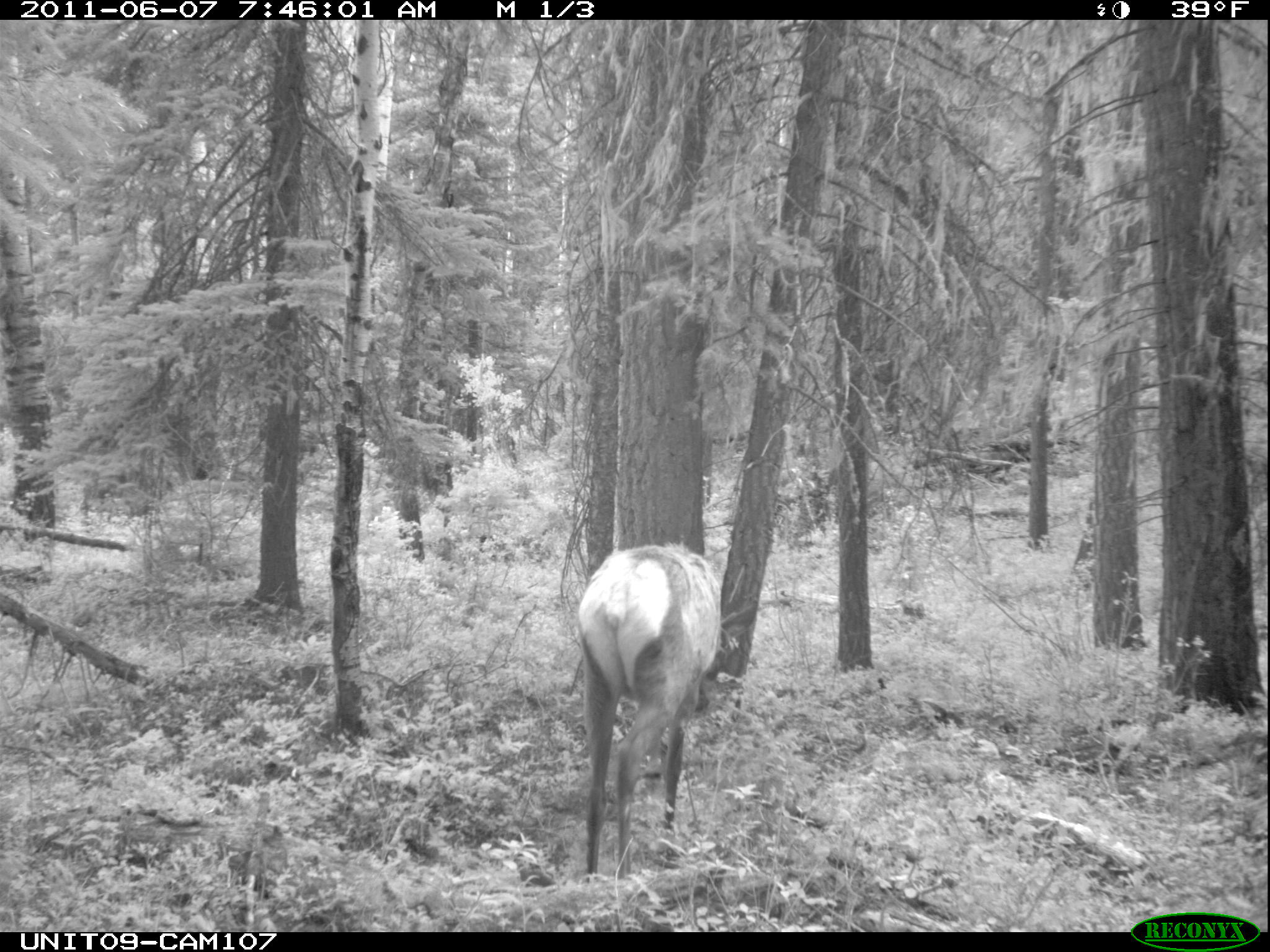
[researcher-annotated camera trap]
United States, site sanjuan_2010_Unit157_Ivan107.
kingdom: Animalia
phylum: Chordata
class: Mammalia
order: Artiodactyla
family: Cervidae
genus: Cervus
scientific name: Cervus elaphus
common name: red deer